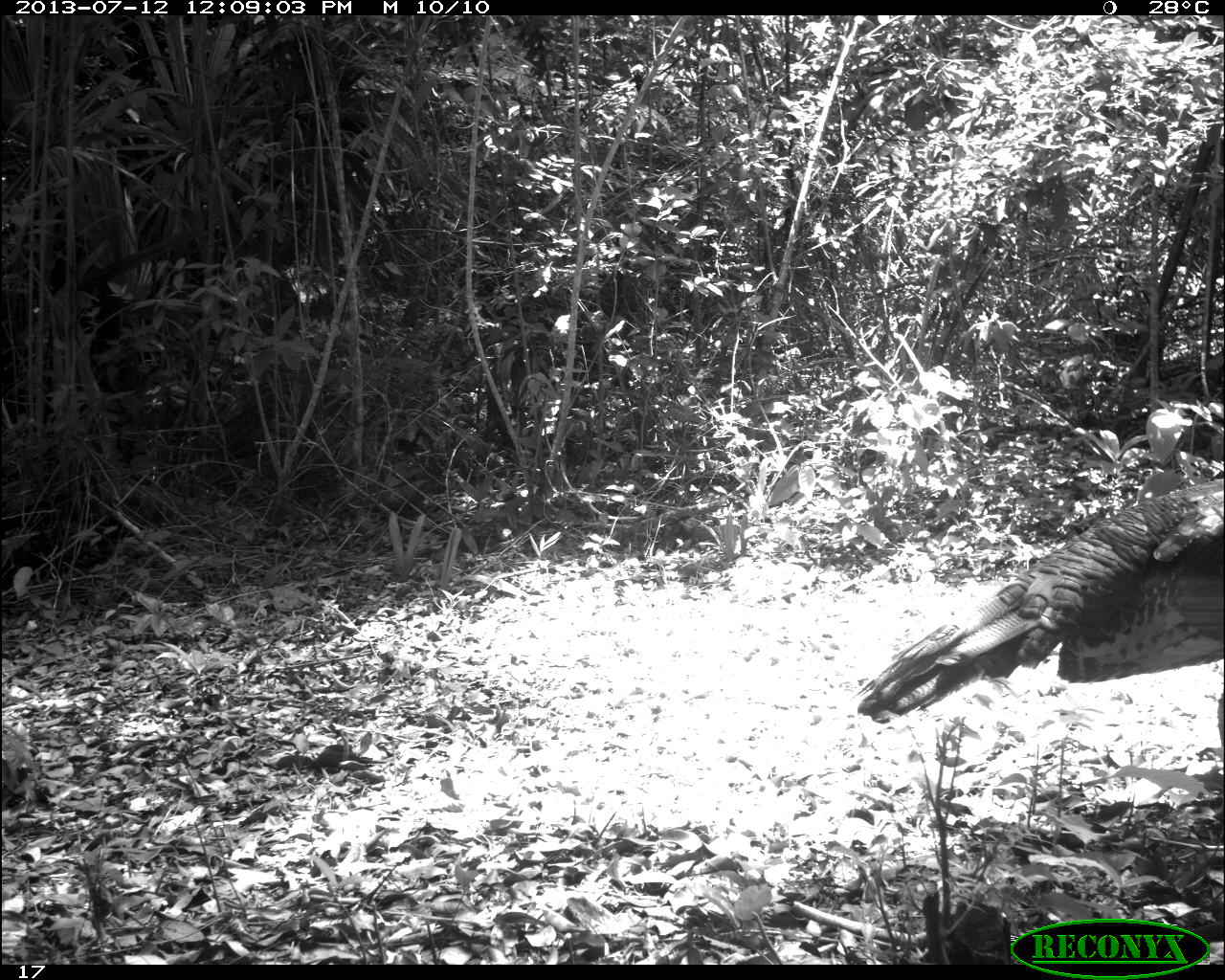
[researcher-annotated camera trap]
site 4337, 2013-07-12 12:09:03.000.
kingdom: Animalia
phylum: Chordata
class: Aves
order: Galliformes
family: Phasianidae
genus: Meleagris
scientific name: Meleagris ocellata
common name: ocellated turkey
Meleagris ocellata (ocellated turkey), count 1, sex female.